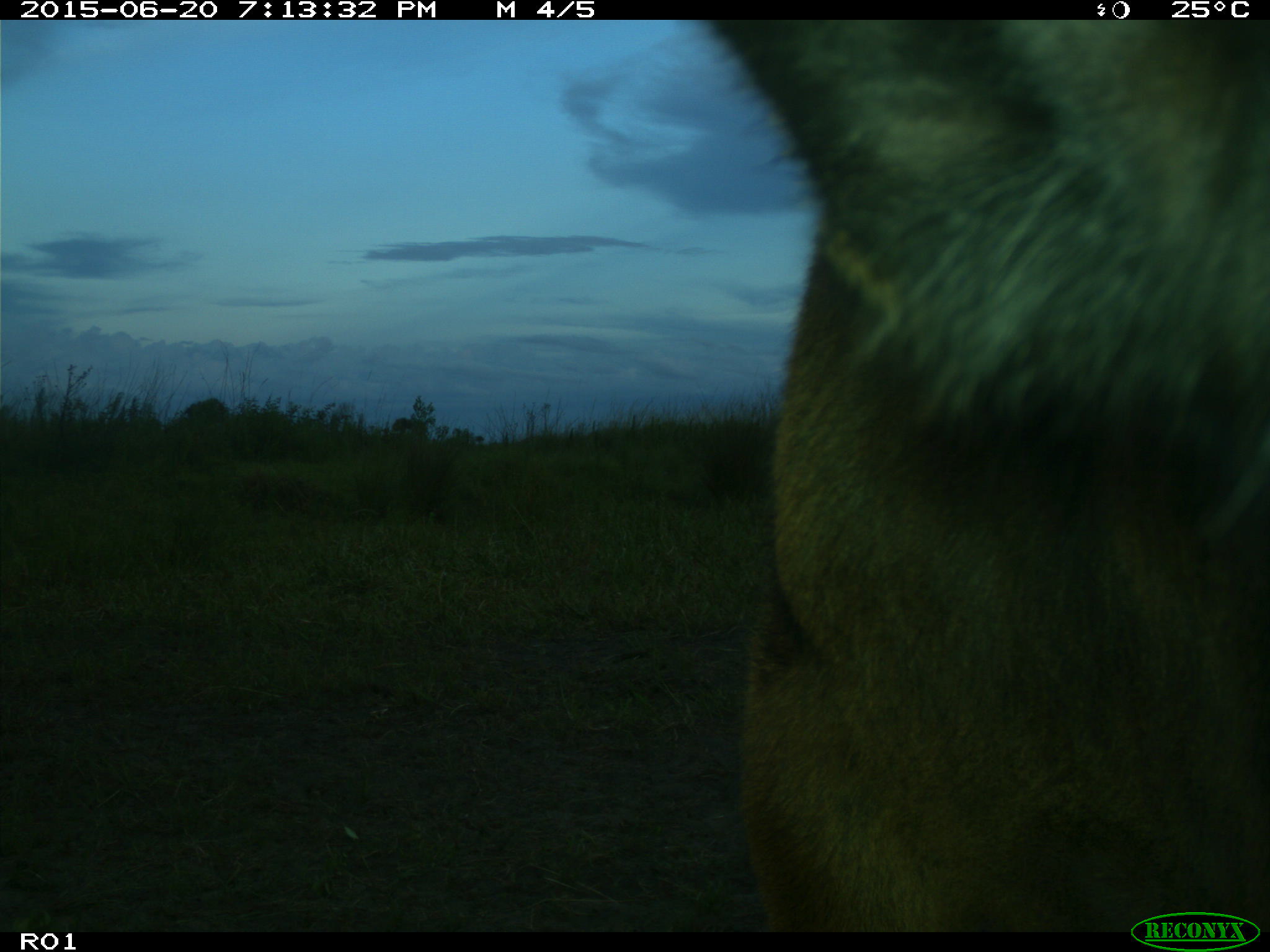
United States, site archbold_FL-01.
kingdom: Animalia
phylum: Chordata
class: Mammalia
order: Artiodactyla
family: Bovidae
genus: Bos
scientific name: Bos taurus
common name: domestic cow